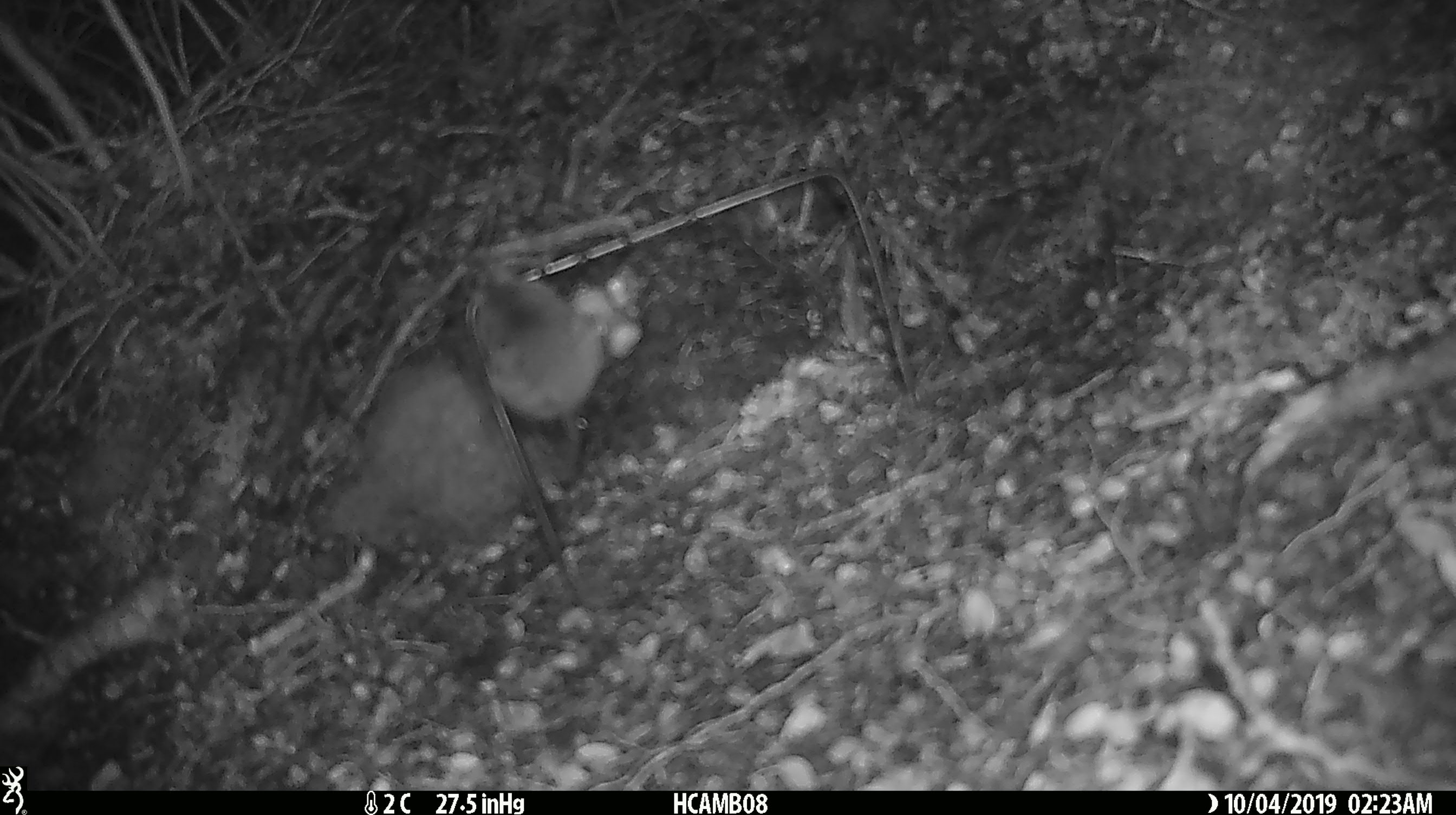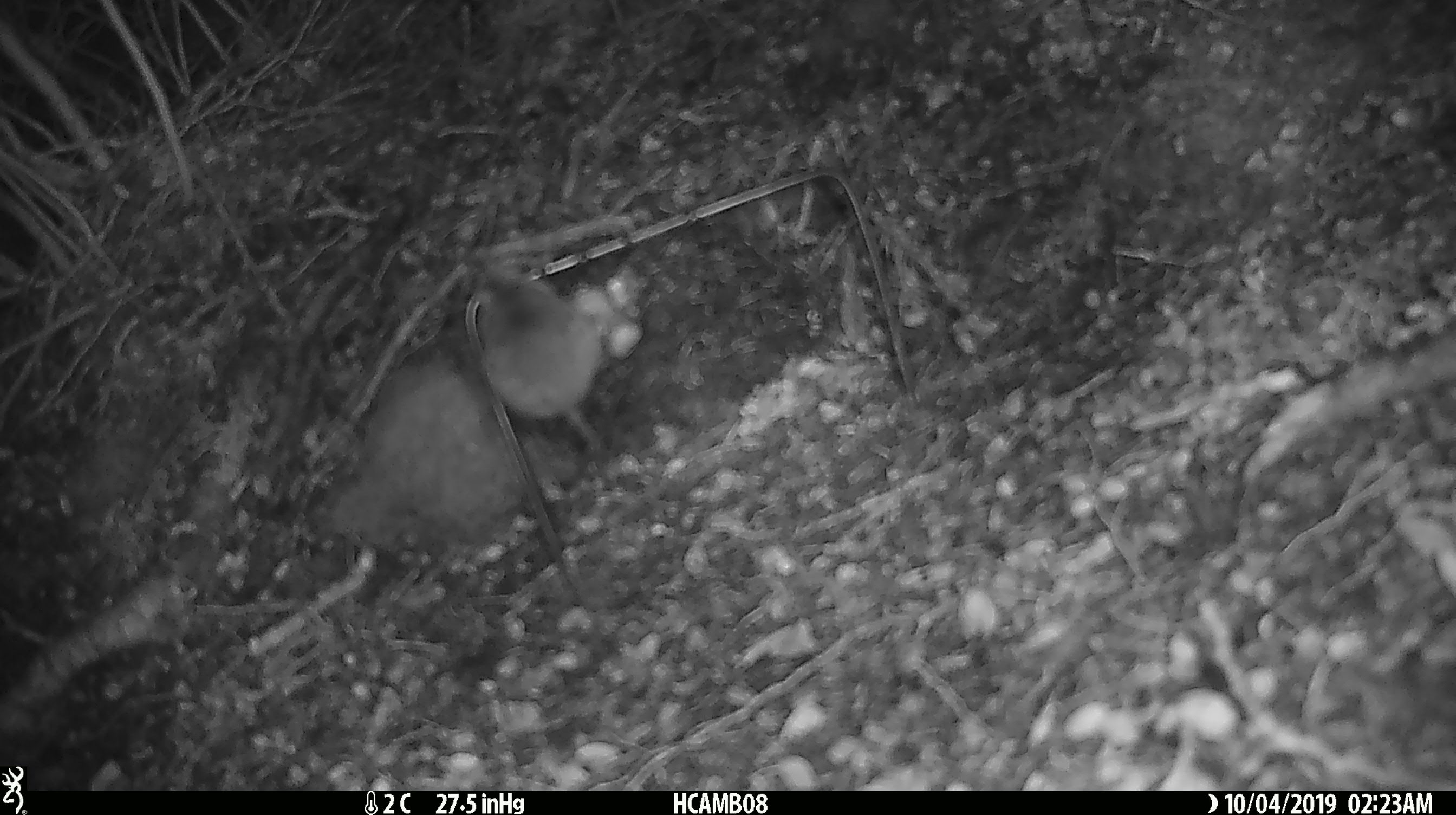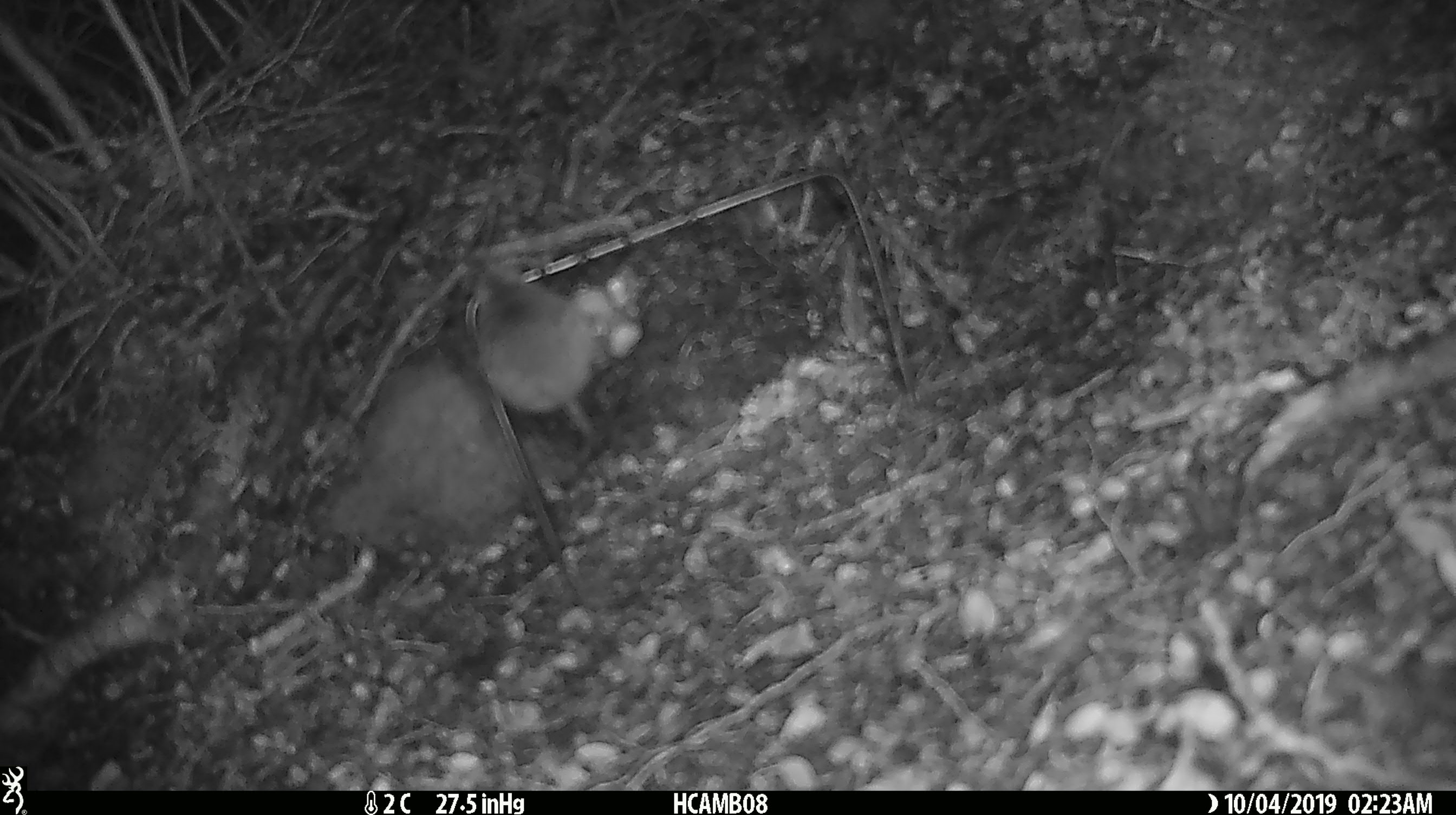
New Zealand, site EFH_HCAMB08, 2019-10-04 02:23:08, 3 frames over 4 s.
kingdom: Animalia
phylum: Chordata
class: Mammalia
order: Rodentia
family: Muridae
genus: Mus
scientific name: Mus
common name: mouse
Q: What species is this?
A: Mouse (Mus).